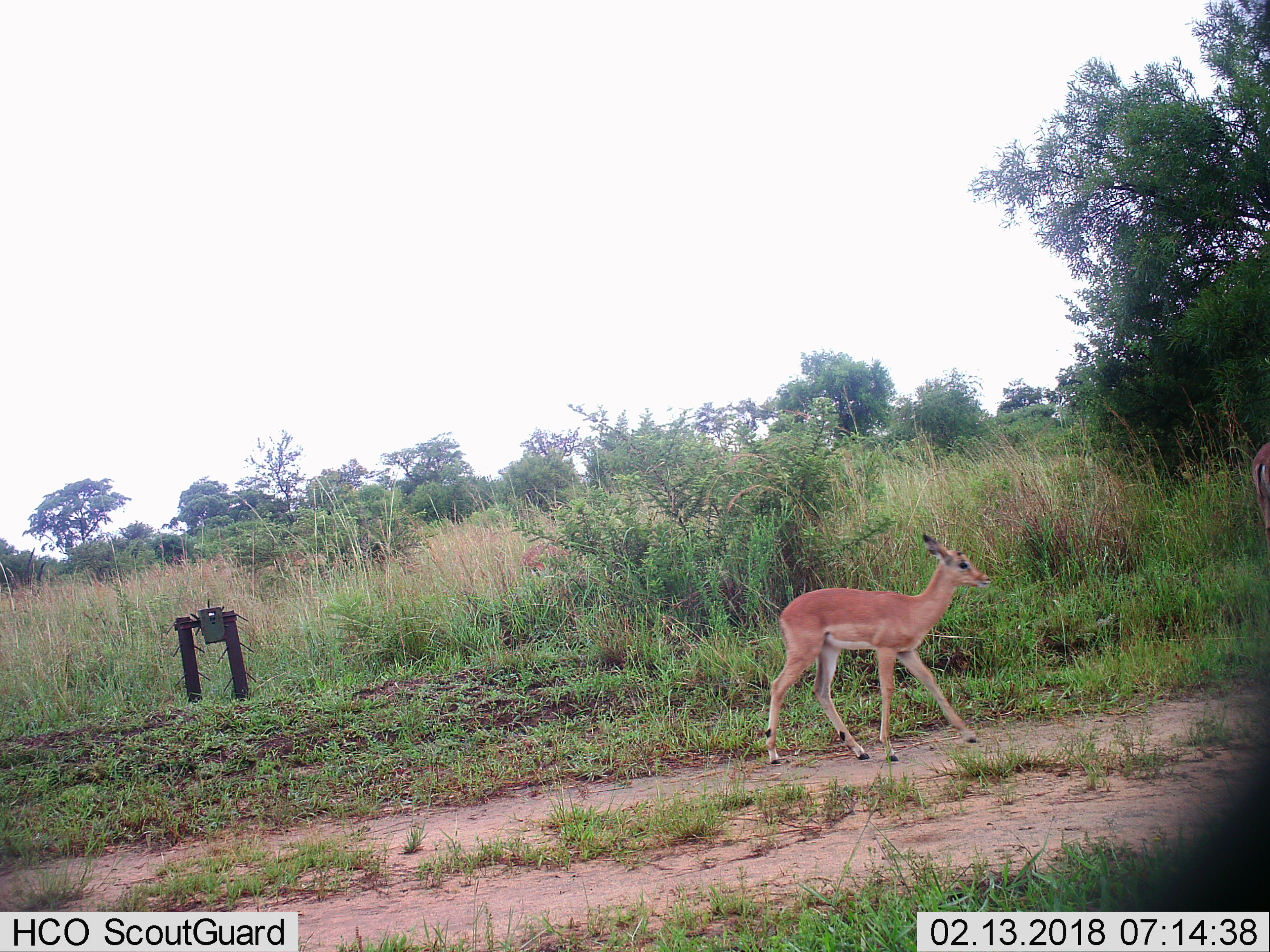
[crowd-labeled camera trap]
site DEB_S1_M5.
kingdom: Animalia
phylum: Chordata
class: Mammalia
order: Artiodactyla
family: Bovidae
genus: Aepyceros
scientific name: Aepyceros melampus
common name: impala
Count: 2.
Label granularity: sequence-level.